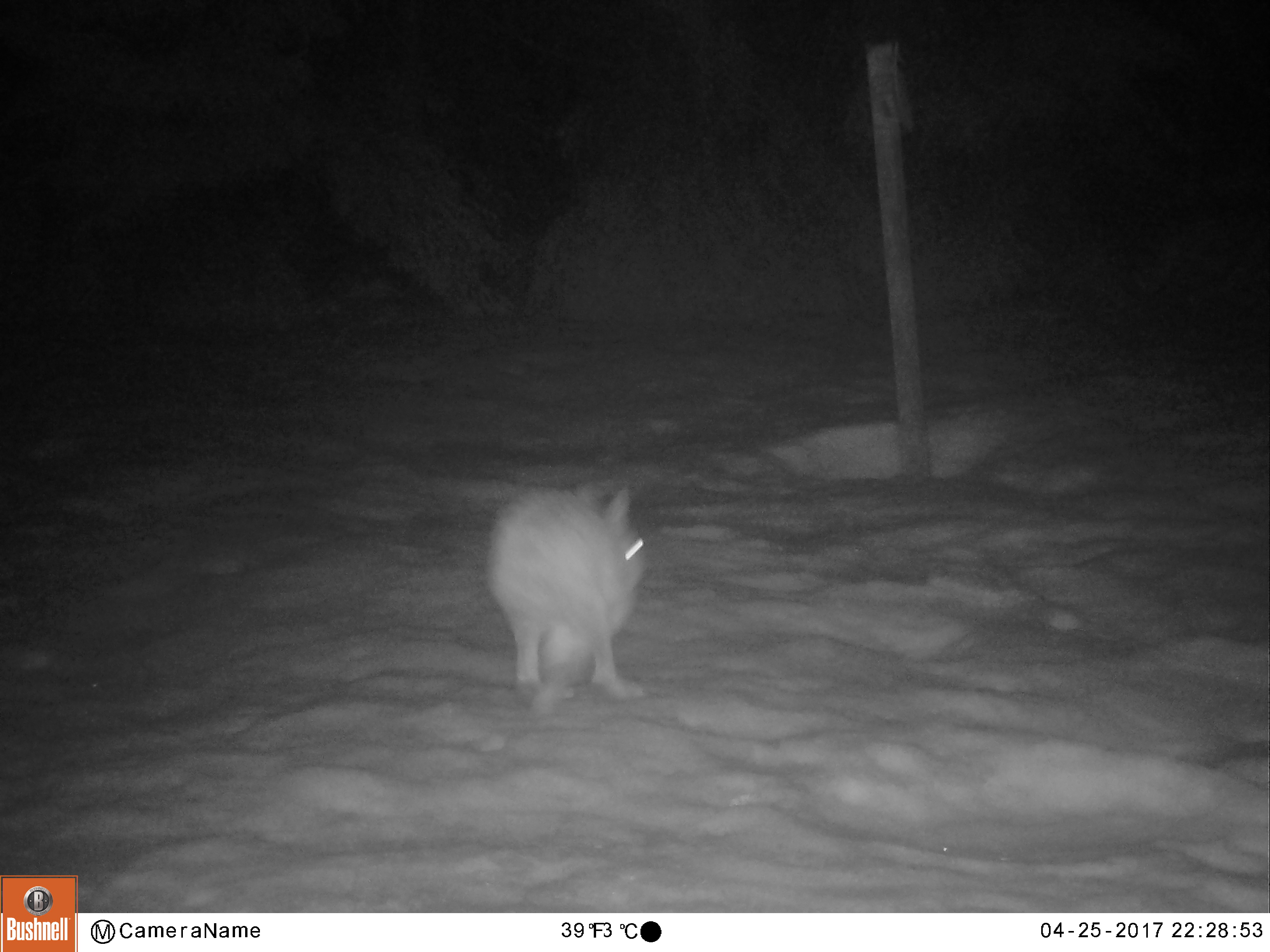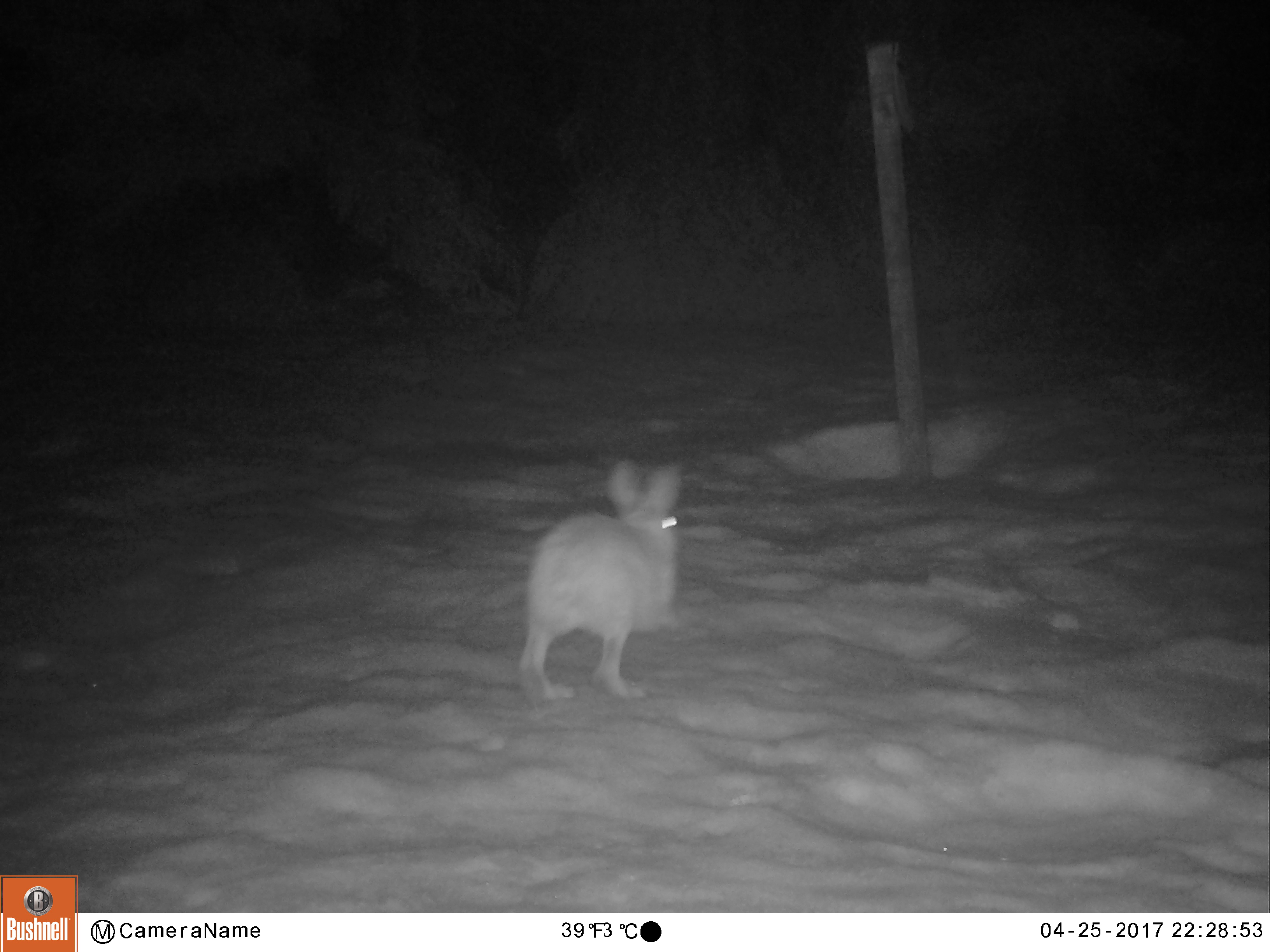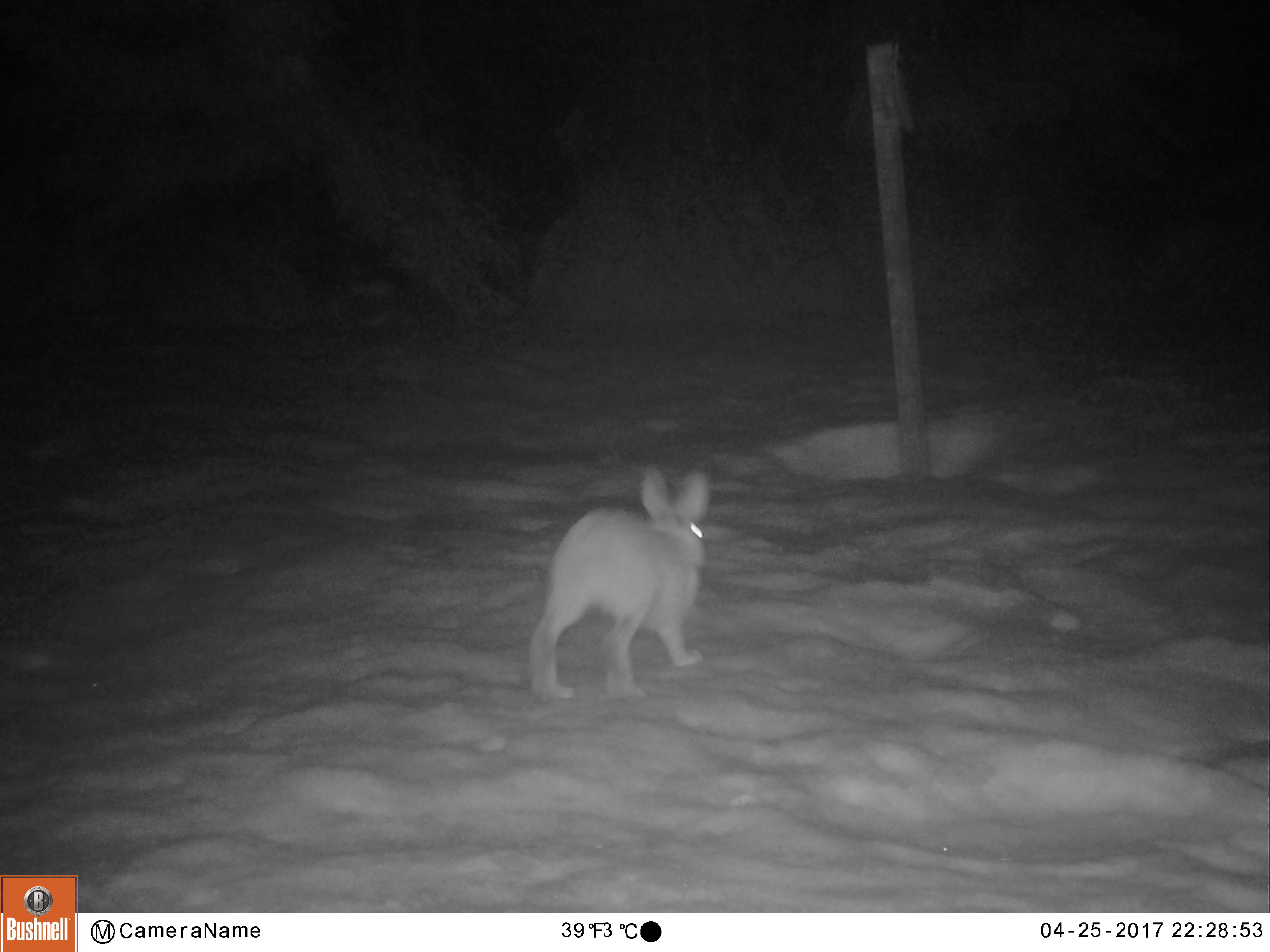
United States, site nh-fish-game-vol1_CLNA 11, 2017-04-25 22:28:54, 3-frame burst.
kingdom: Animalia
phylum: Chordata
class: Mammalia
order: Lagomorpha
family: Leporidae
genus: Lepus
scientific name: Lepus americanus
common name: snowshoe hare